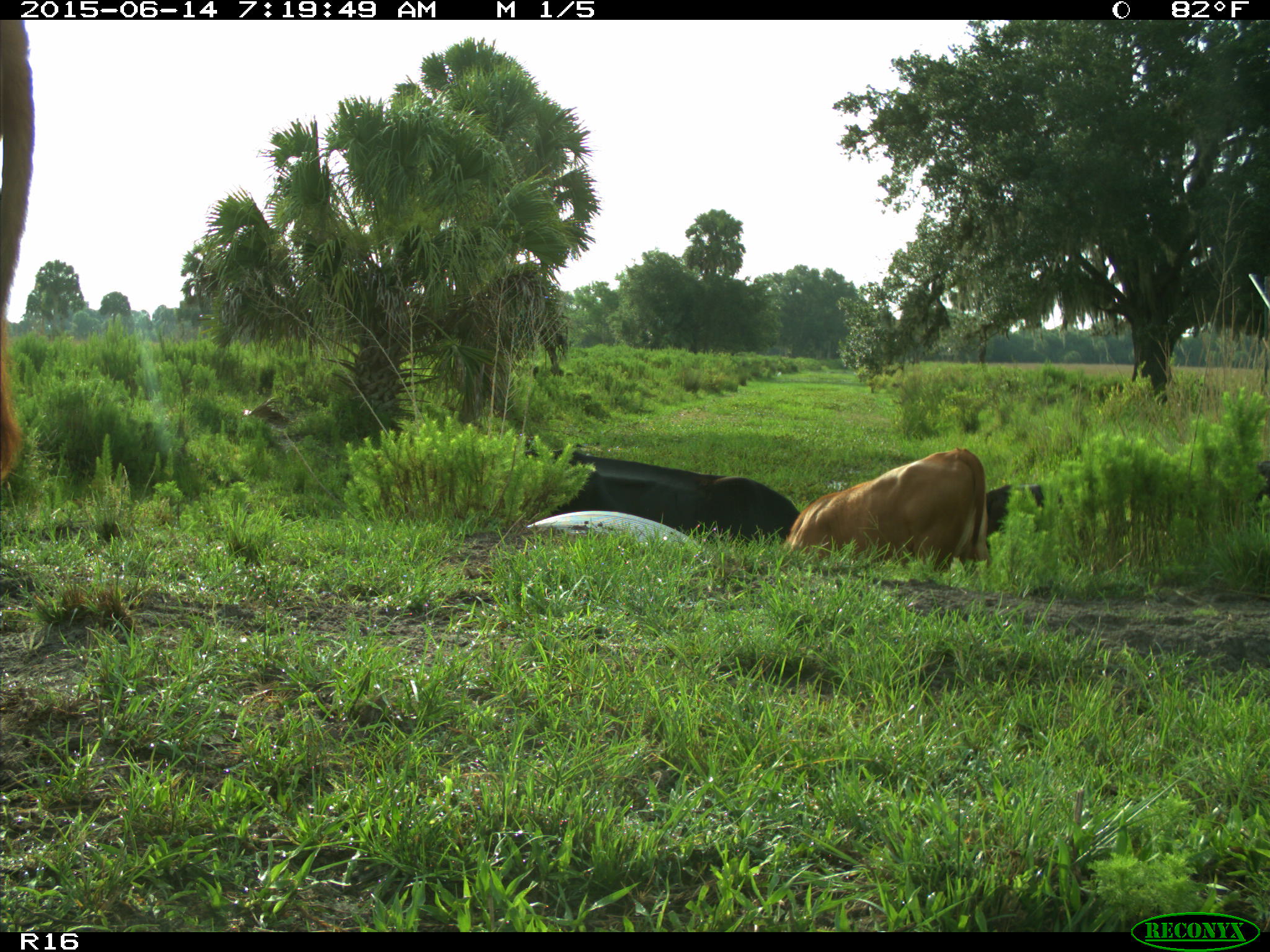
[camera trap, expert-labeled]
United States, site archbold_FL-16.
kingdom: Animalia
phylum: Chordata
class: Mammalia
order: Artiodactyla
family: Bovidae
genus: Bos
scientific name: Bos taurus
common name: domestic cow